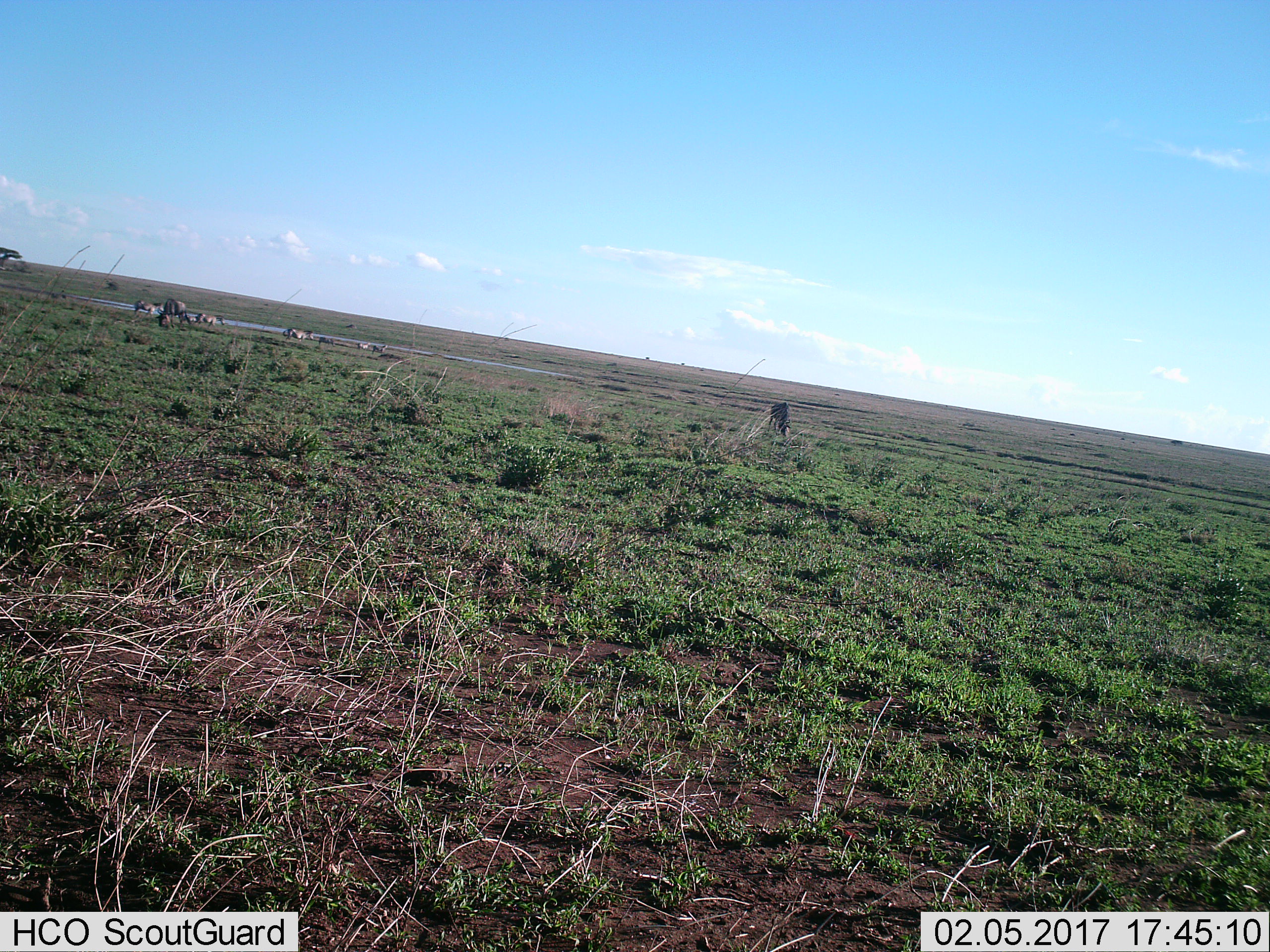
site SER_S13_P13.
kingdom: Animalia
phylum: Chordata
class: Mammalia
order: Perissodactyla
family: Equidae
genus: Equus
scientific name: Equus quagga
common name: plains zebra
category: zebraplains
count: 6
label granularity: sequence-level